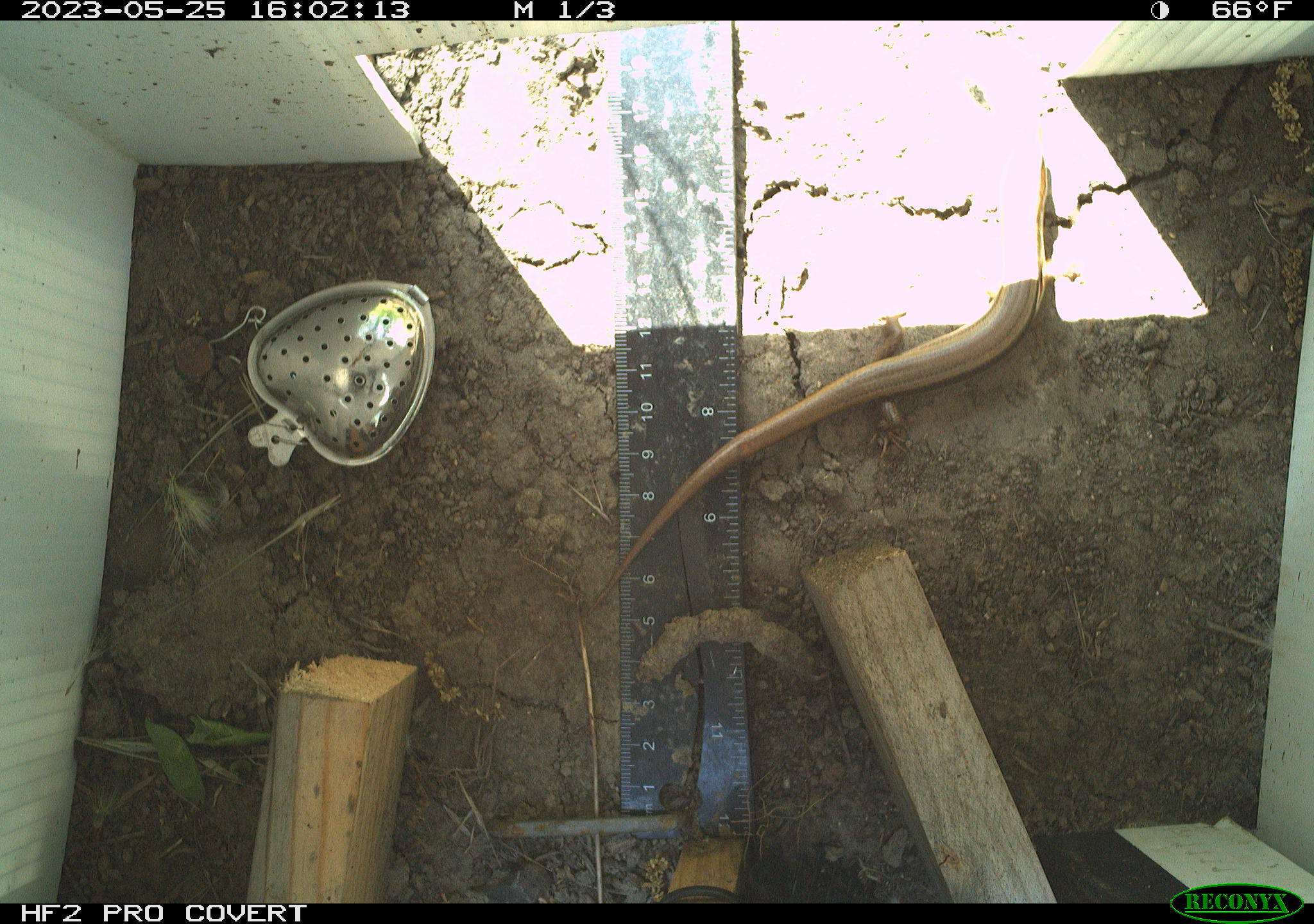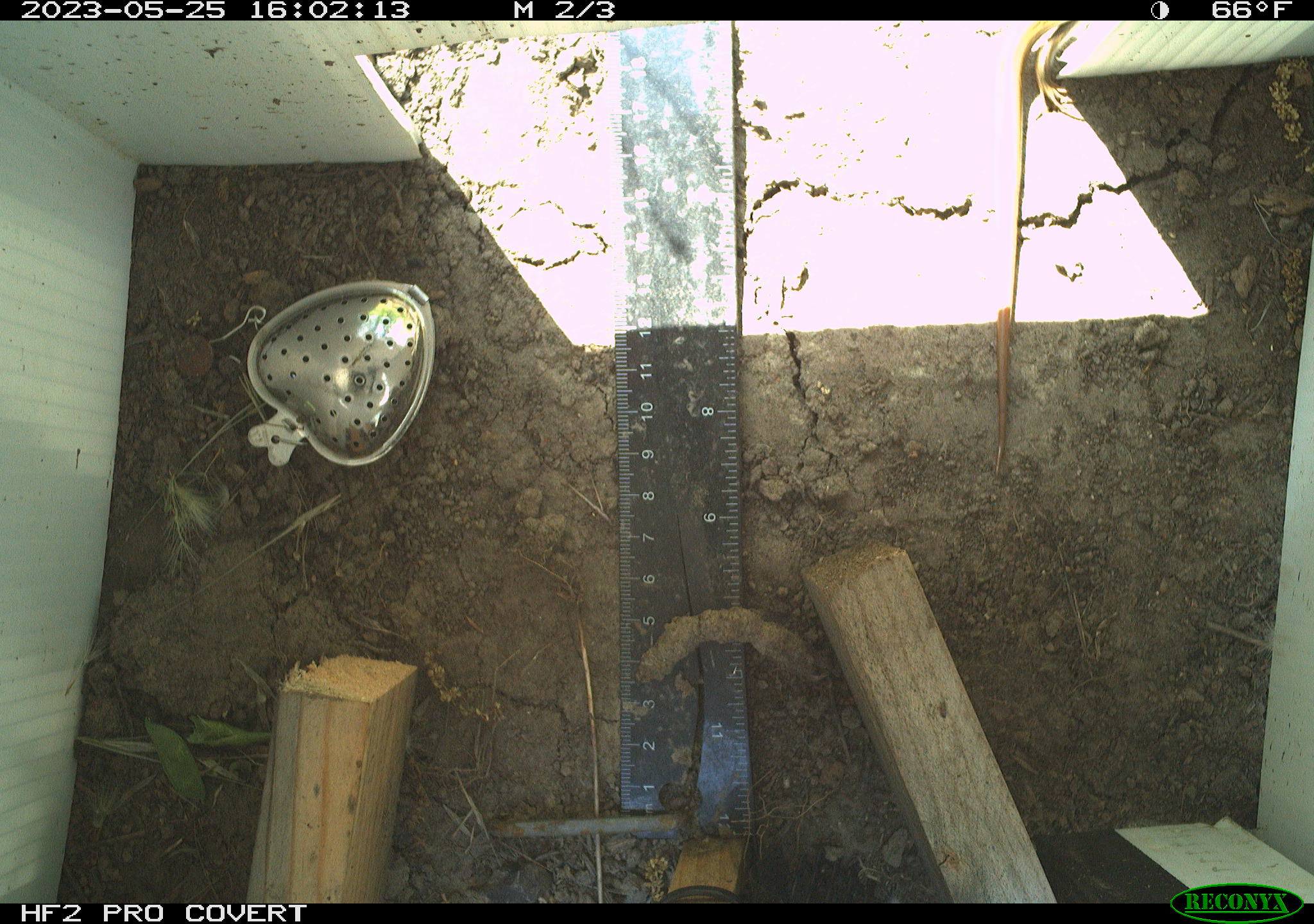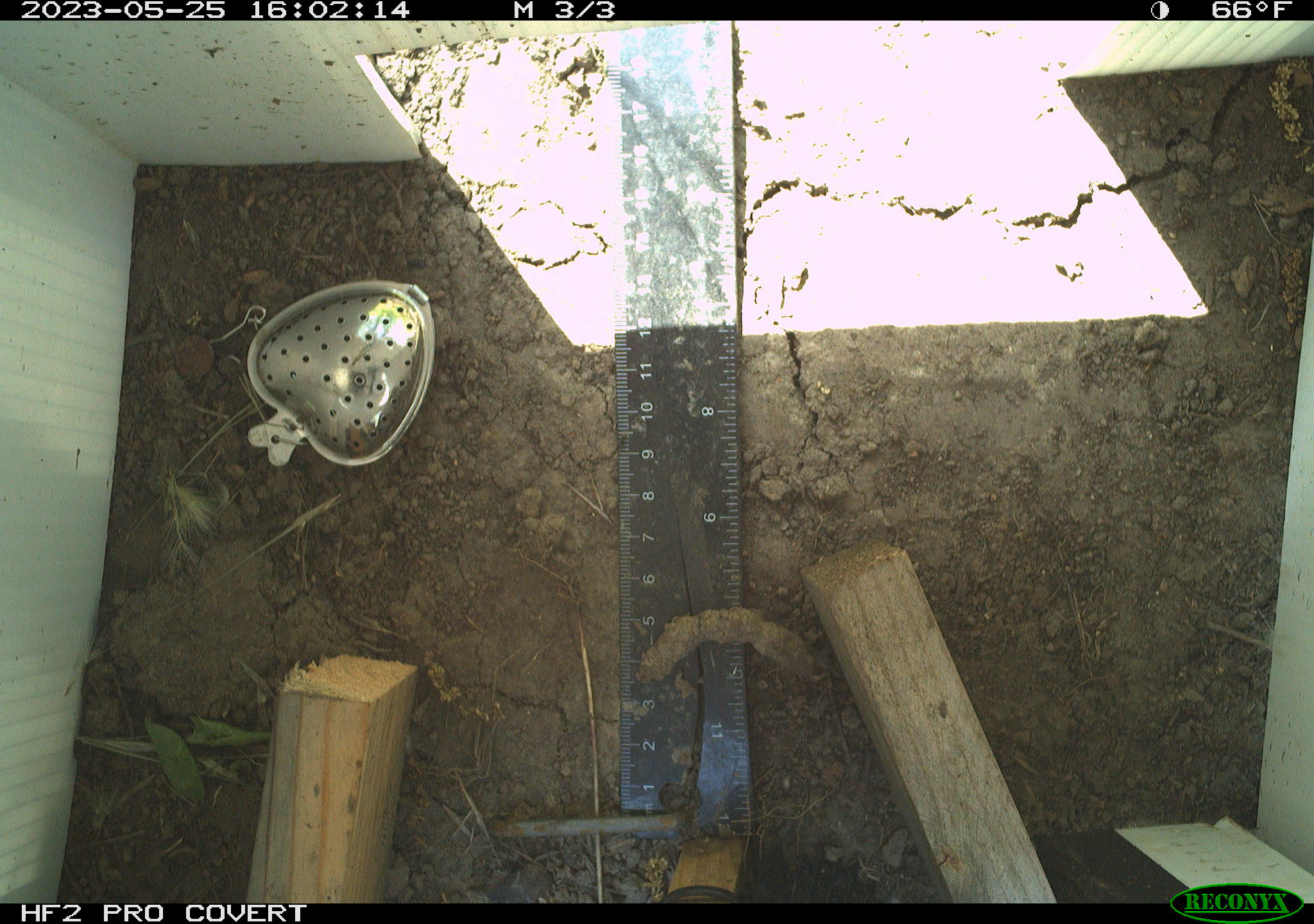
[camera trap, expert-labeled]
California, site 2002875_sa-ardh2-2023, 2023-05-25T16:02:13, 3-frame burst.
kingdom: Animalia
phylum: Chordata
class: Reptilia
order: Squamata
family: Scincidae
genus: Plestiodon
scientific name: Plestiodon skiltonianus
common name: western skink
Western skink (Plestiodon skiltonianus).